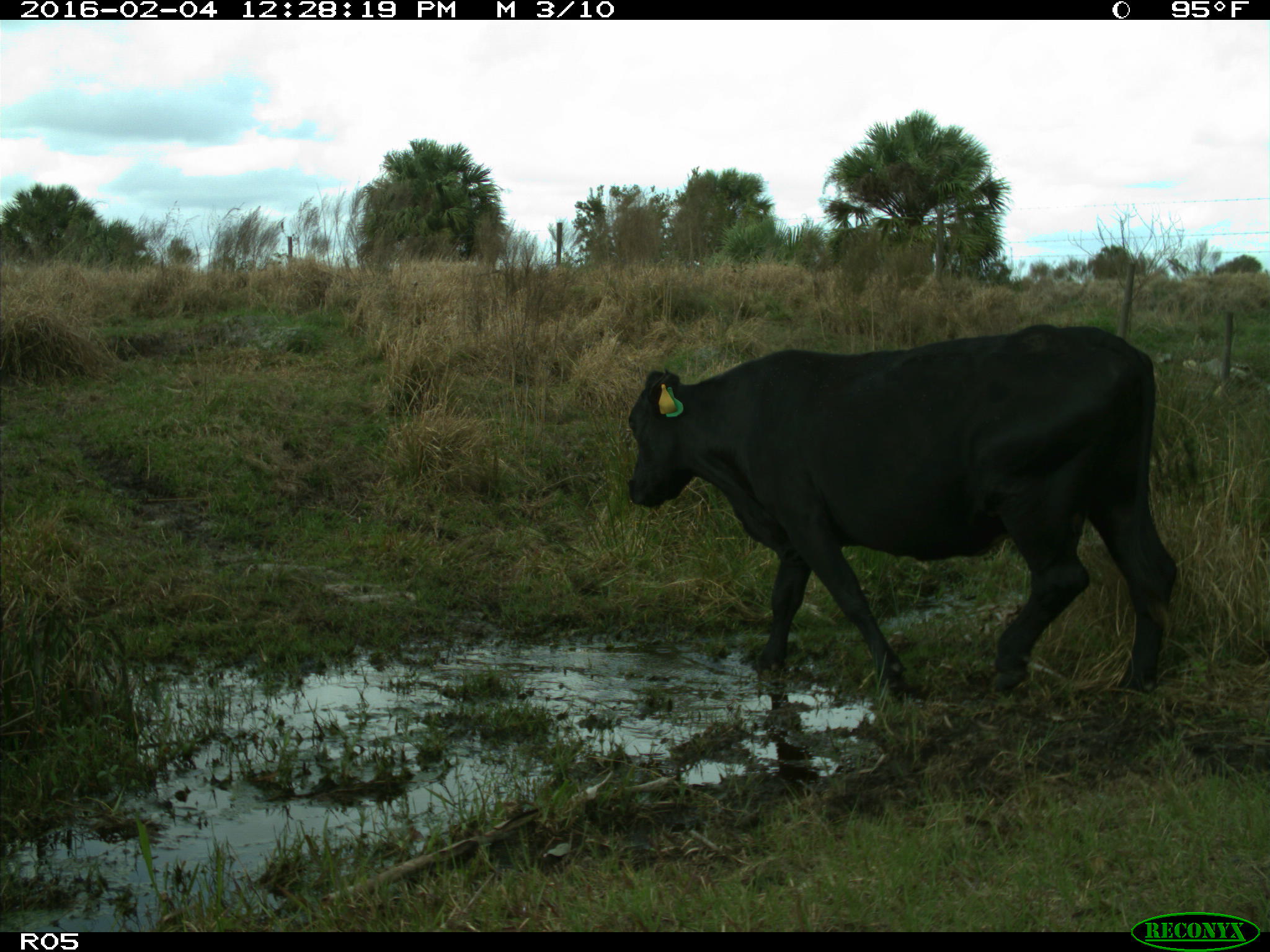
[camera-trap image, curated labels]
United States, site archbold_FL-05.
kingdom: Animalia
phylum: Chordata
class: Mammalia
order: Artiodactyla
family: Bovidae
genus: Bos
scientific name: Bos taurus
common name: domestic cow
Bos taurus (domestic cow).